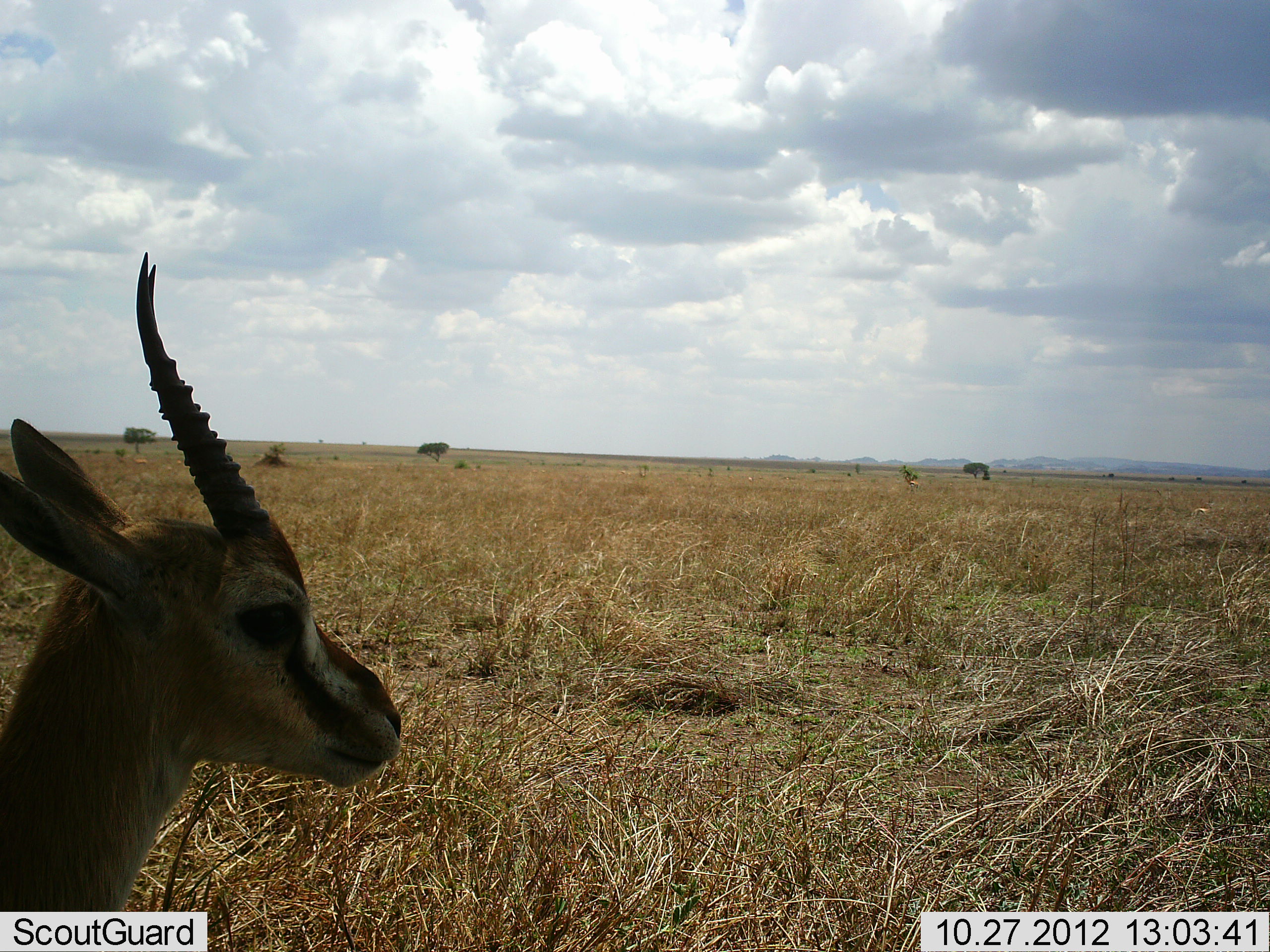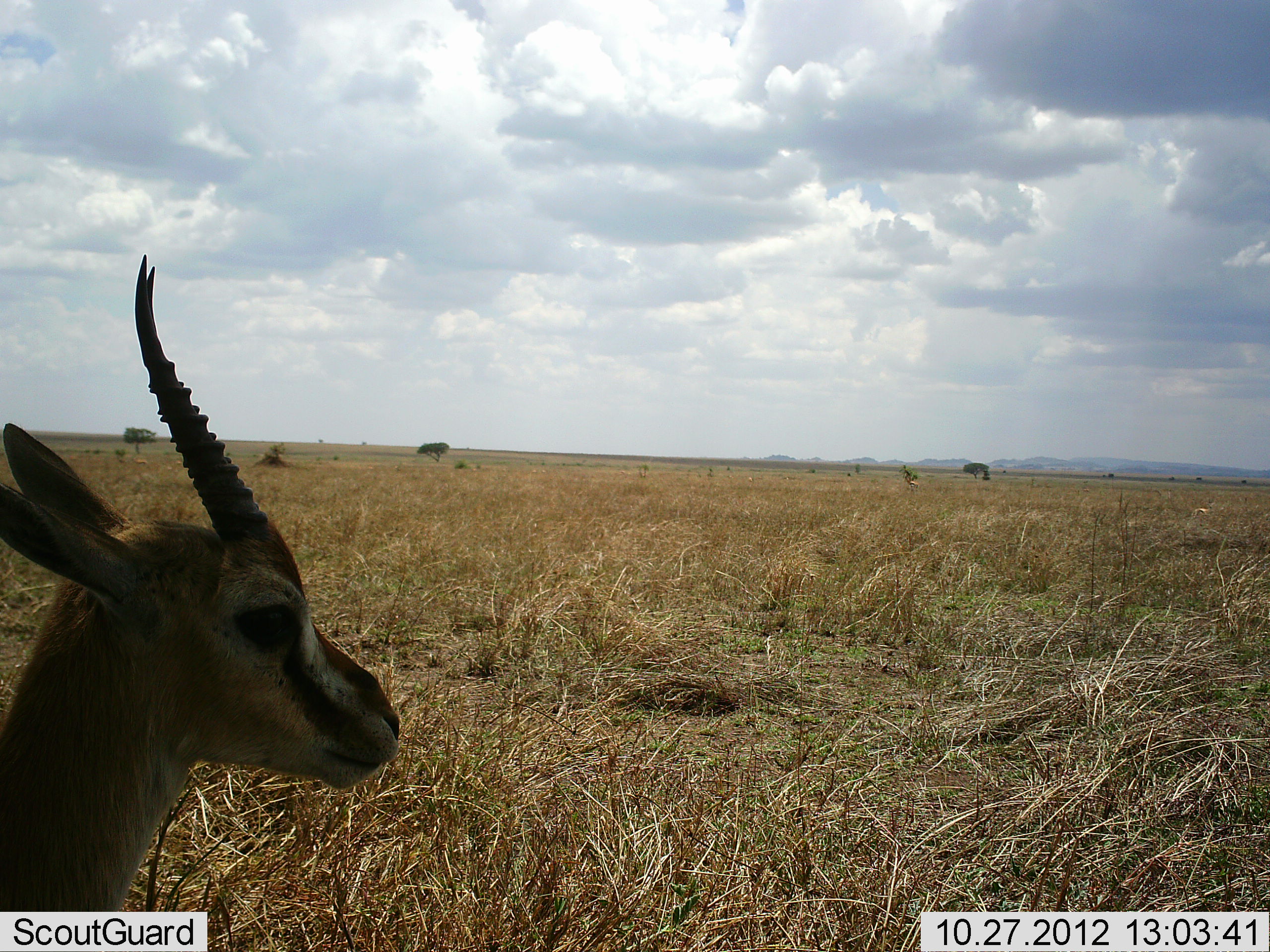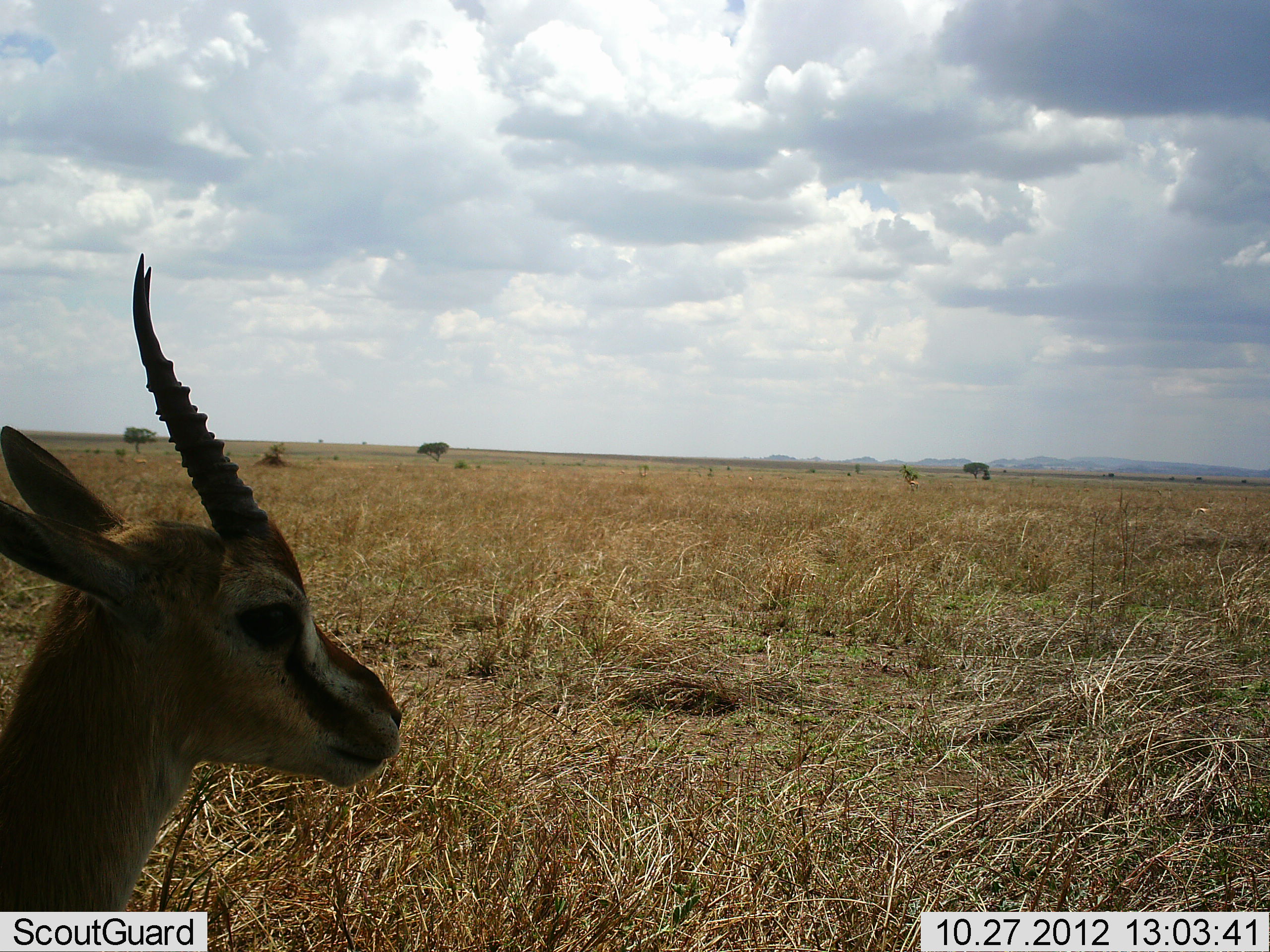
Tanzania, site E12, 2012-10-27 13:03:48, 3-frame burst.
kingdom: Animalia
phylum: Chordata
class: Mammalia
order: Artiodactyla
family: Bovidae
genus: Eudorcas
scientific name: Eudorcas thomsonii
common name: thomson's gazelle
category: gazellethomsons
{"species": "gazellethomsons (thomson's gazelle) (Eudorcas thomsonii)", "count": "1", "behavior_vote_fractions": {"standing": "100%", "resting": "0%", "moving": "0%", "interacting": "0%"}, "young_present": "0%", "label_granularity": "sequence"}